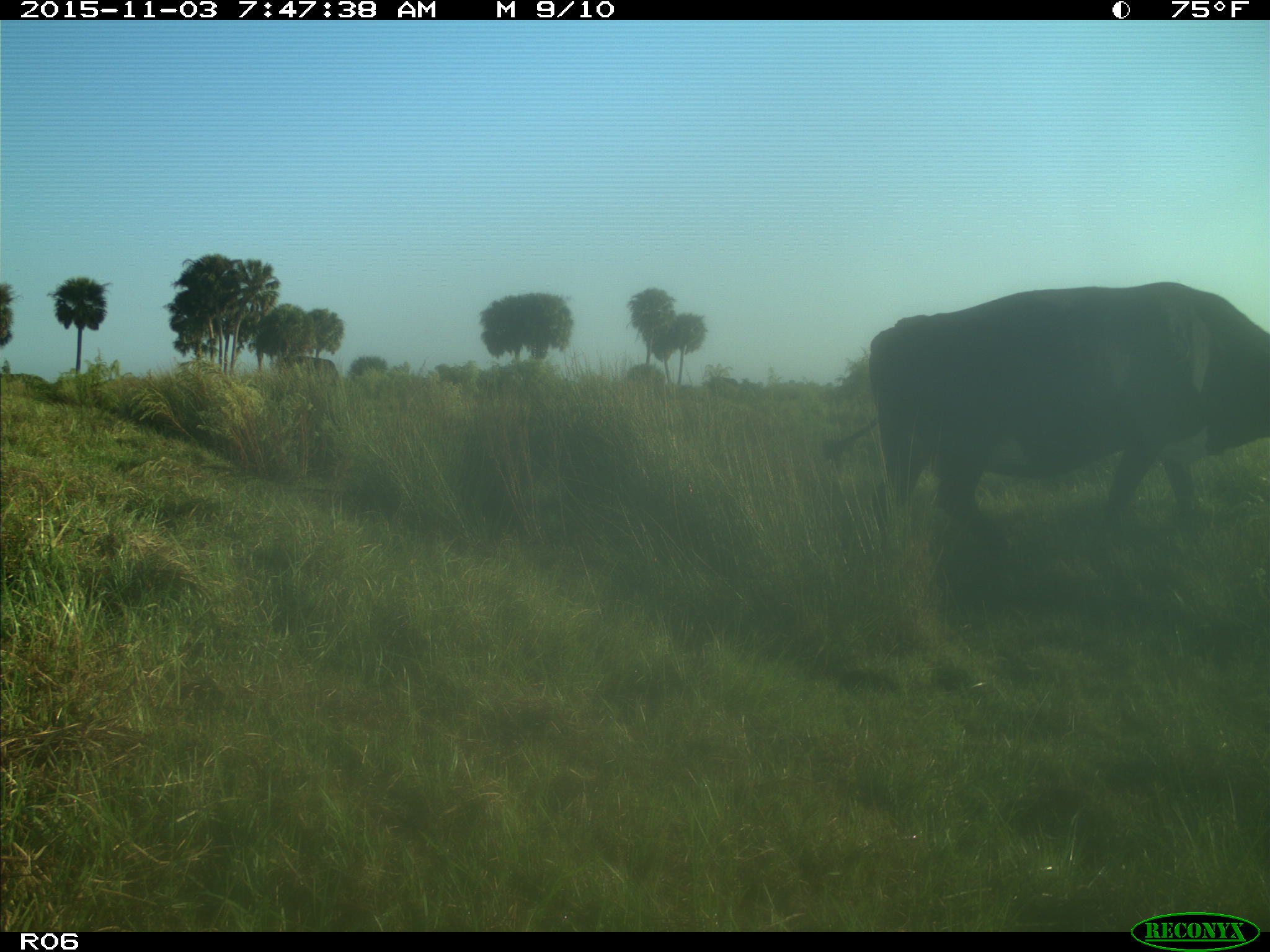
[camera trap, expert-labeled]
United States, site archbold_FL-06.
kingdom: Animalia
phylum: Chordata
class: Mammalia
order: Artiodactyla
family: Bovidae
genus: Bos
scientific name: Bos taurus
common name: domestic cow